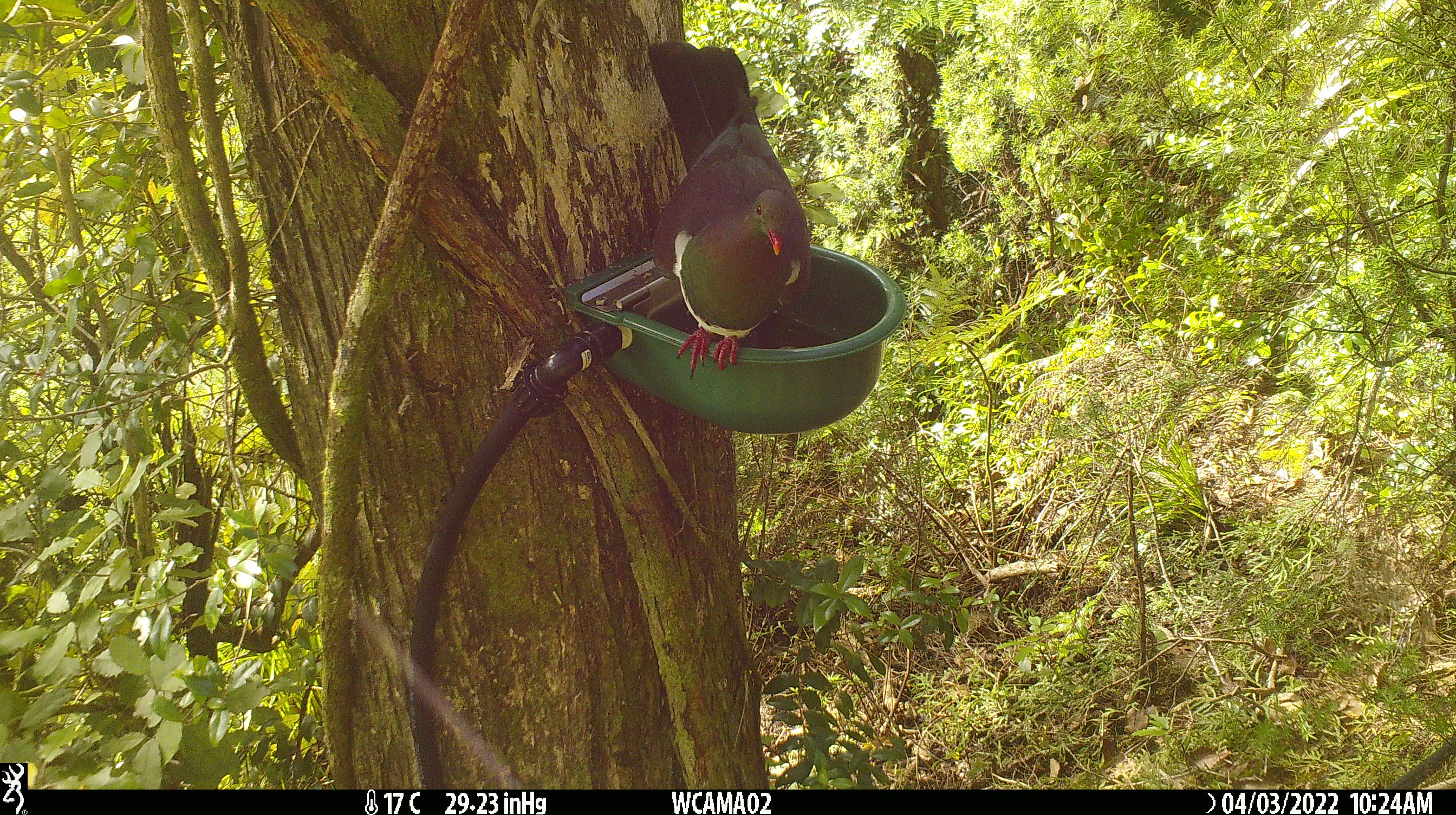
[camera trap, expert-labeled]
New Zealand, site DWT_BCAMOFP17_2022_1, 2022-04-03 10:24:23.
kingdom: Animalia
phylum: Chordata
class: Aves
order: Columbiformes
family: Columbidae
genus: Hemiphaga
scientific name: Hemiphaga novaeseelandiae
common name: new zealand pigeon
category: kereru